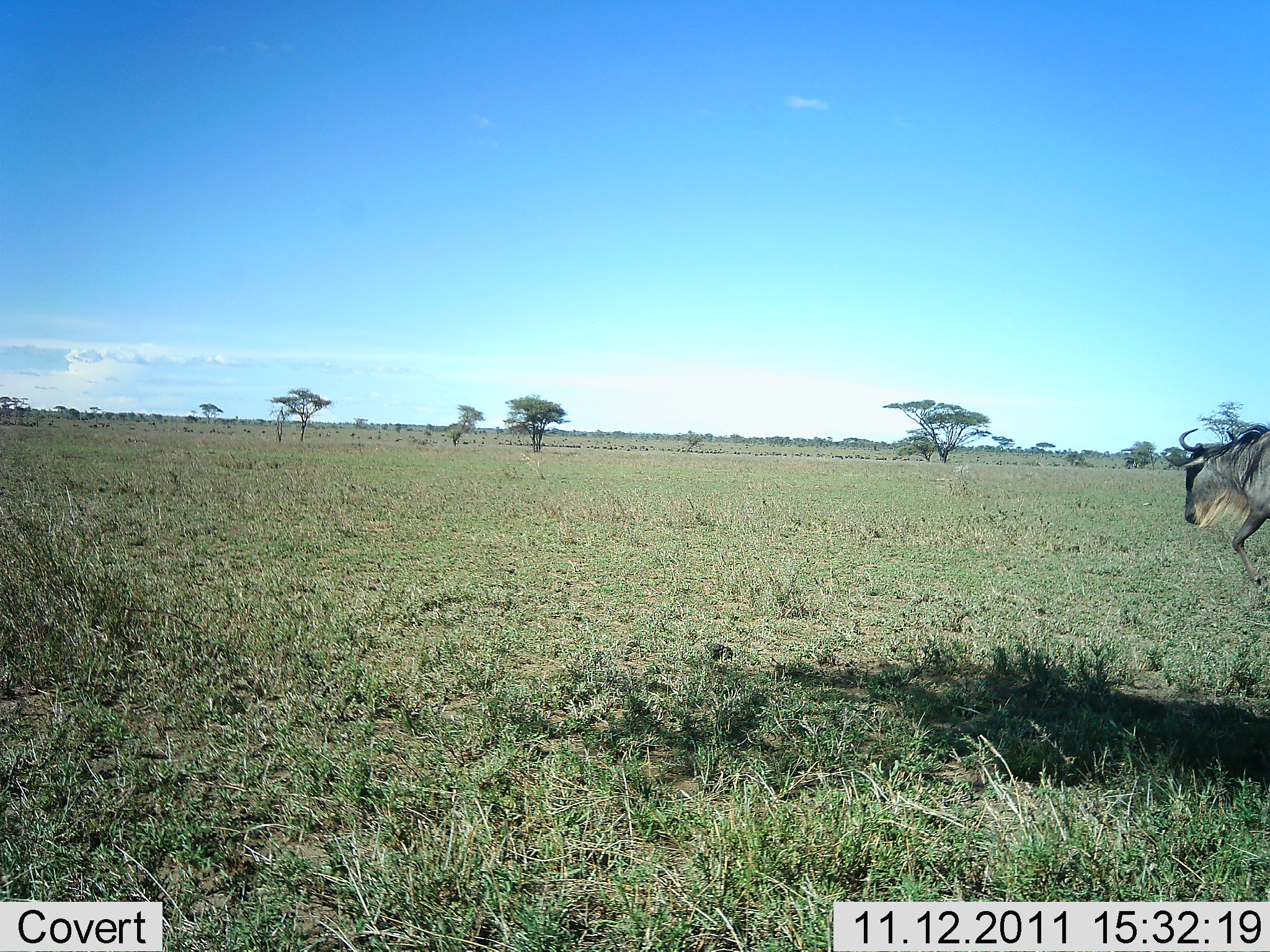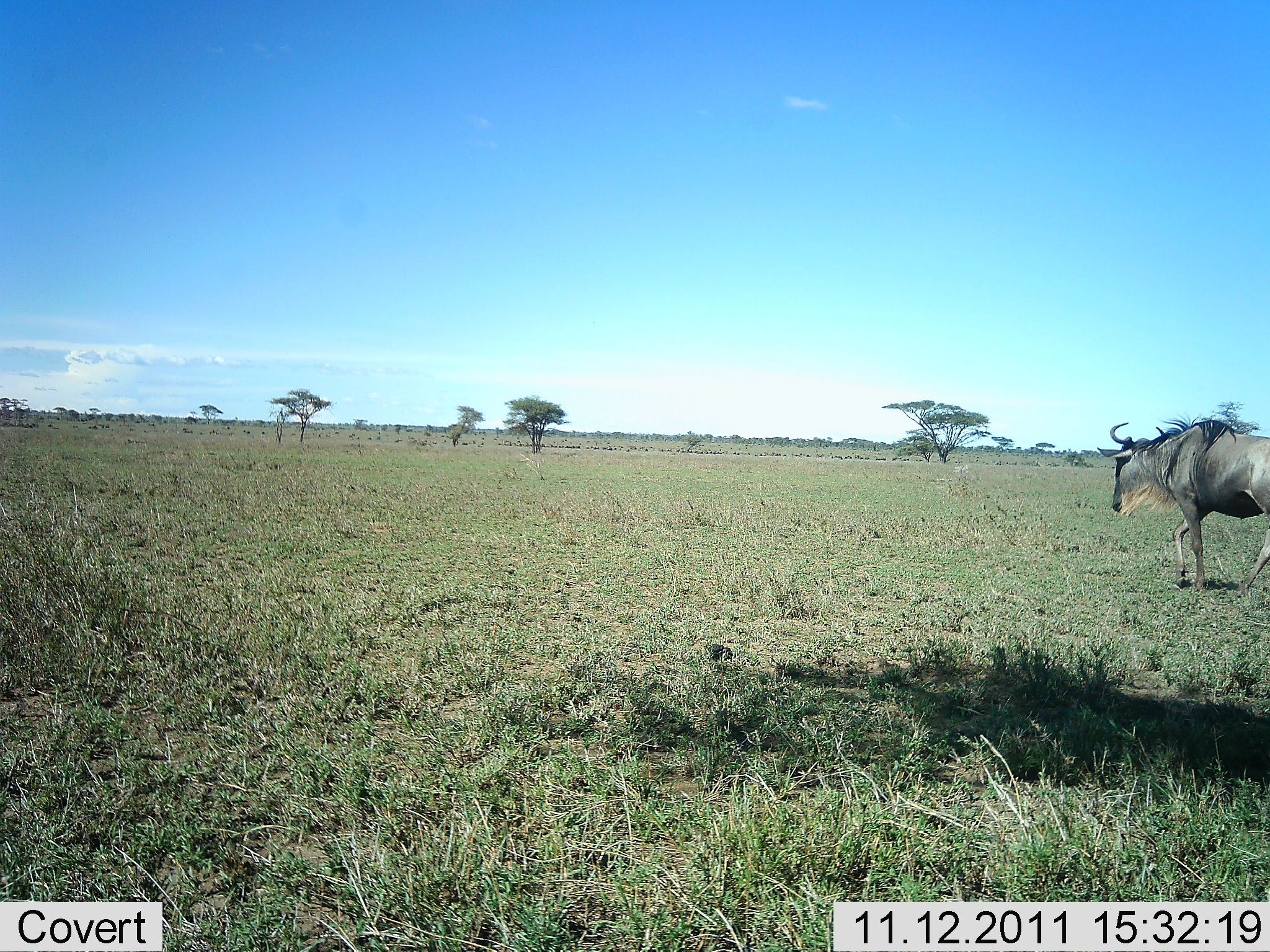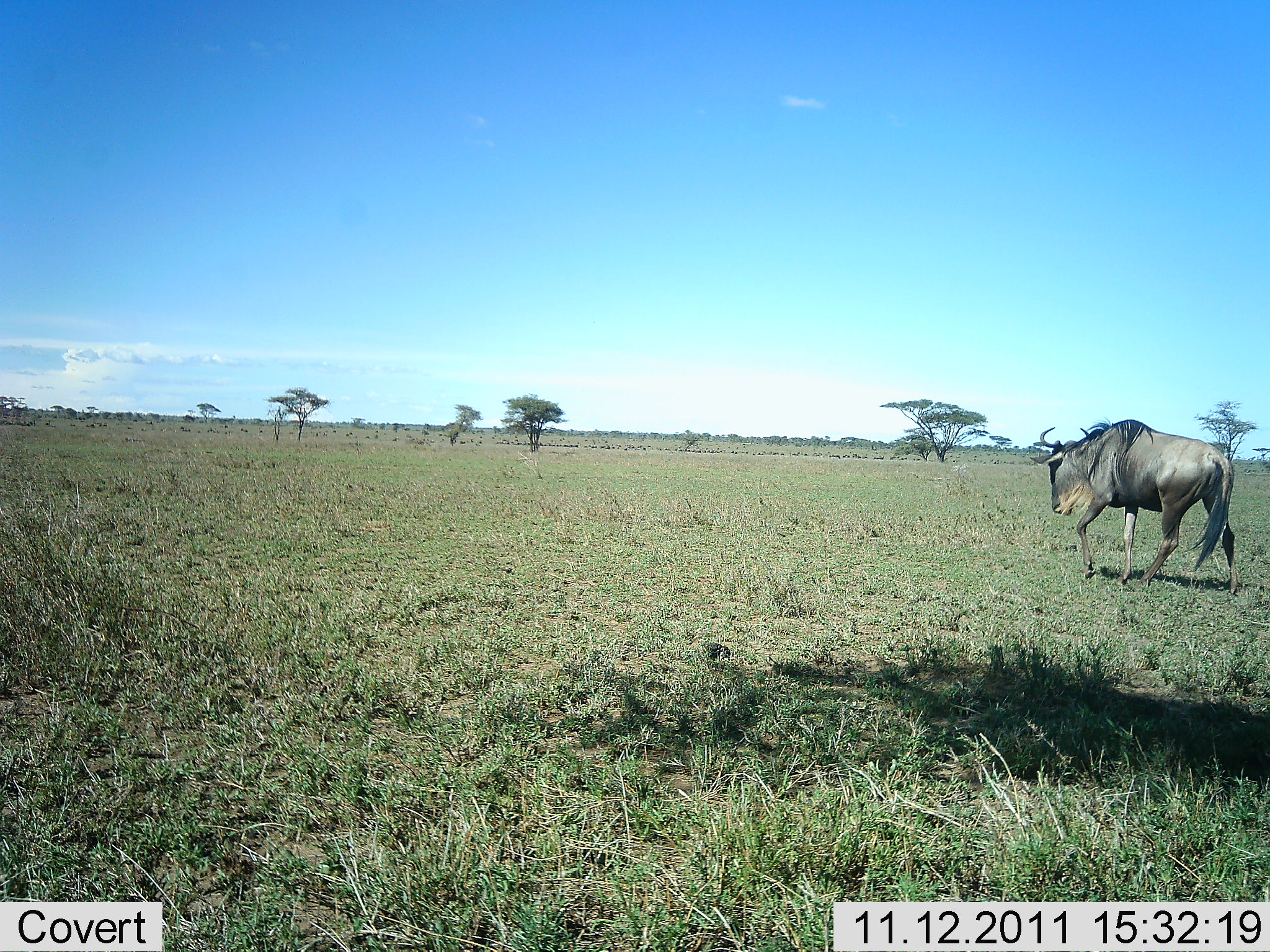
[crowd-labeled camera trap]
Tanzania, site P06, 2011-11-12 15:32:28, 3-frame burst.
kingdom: Animalia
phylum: Chordata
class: Mammalia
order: Artiodactyla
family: Bovidae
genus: Connochaetes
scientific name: Connochaetes taurinus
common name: blue wildebeest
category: wildebeest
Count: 1.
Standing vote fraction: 0%.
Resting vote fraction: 0%.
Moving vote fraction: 100%.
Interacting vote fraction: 0%.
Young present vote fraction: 0%.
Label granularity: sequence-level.